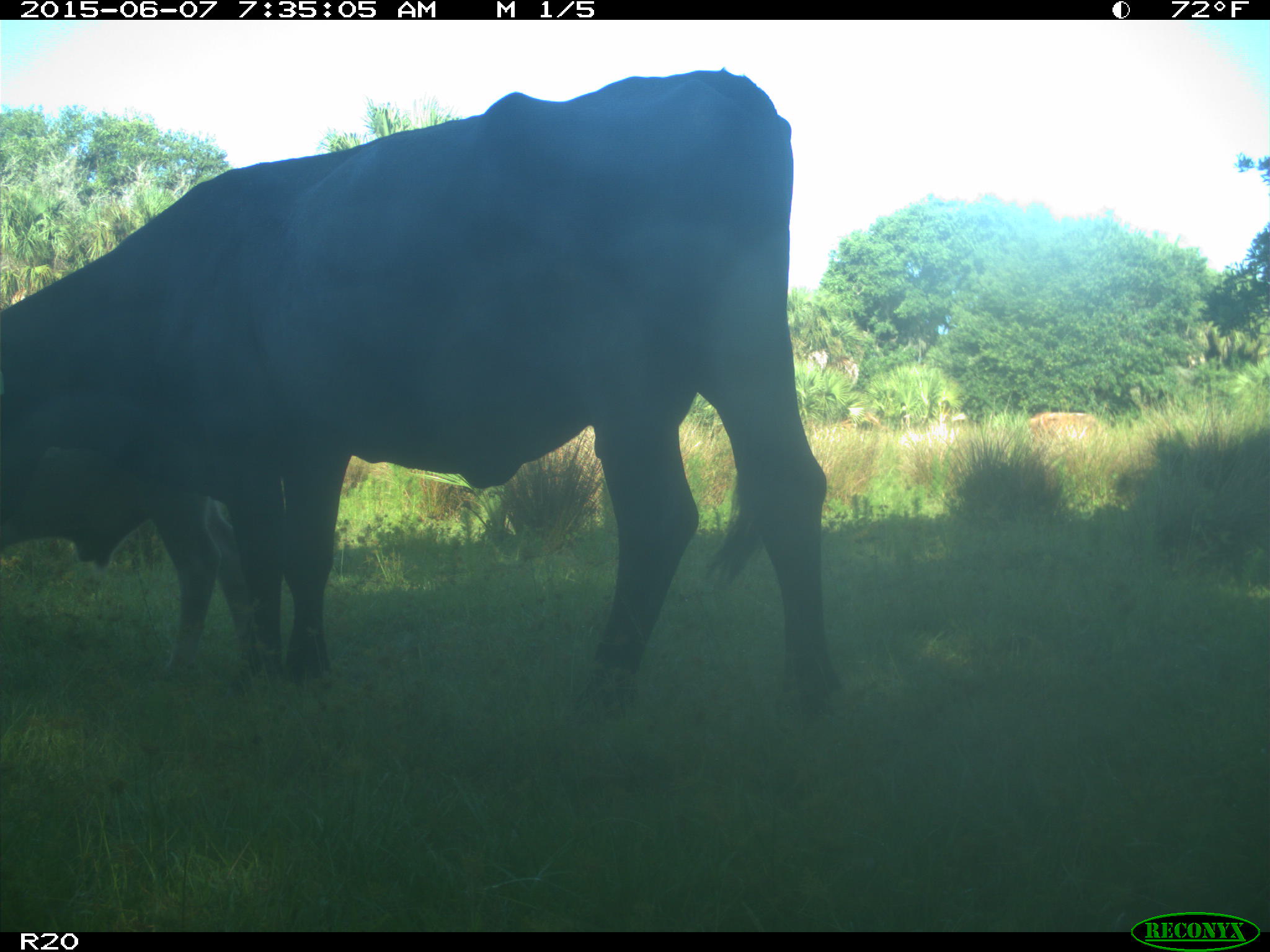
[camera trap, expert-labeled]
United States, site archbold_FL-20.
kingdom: Animalia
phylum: Chordata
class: Mammalia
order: Artiodactyla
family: Bovidae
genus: Bos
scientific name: Bos taurus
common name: domestic cow